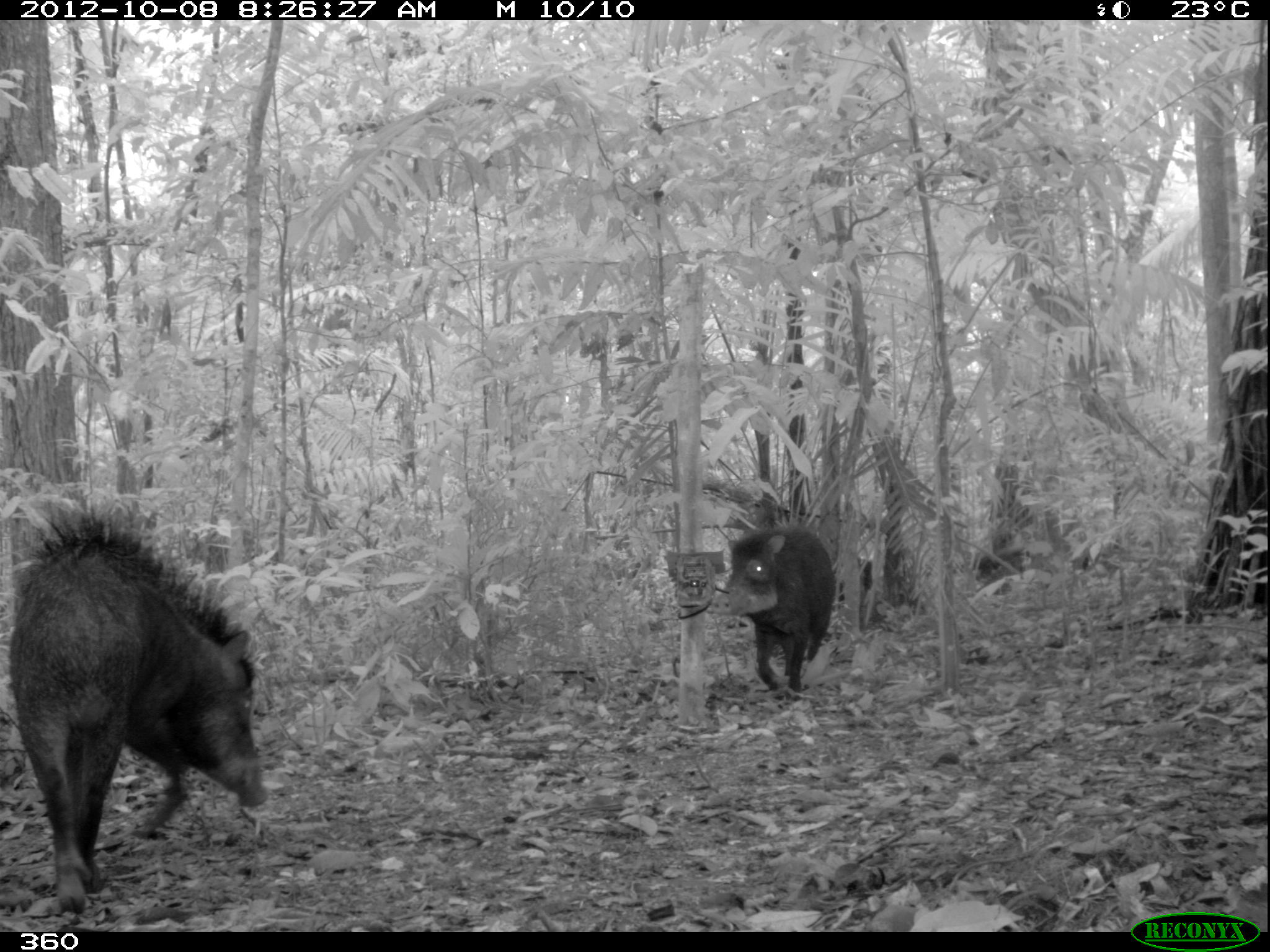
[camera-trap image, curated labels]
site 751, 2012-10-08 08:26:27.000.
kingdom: Animalia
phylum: Chordata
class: Mammalia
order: Artiodactyla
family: Tayassuidae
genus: Tayassu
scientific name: Tayassu pecari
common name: white-lipped peccary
Tayassu pecari (white-lipped peccary).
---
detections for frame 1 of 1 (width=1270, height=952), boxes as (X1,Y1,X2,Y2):
tayassu pecari: (6,489,271,910); (709,522,835,699)